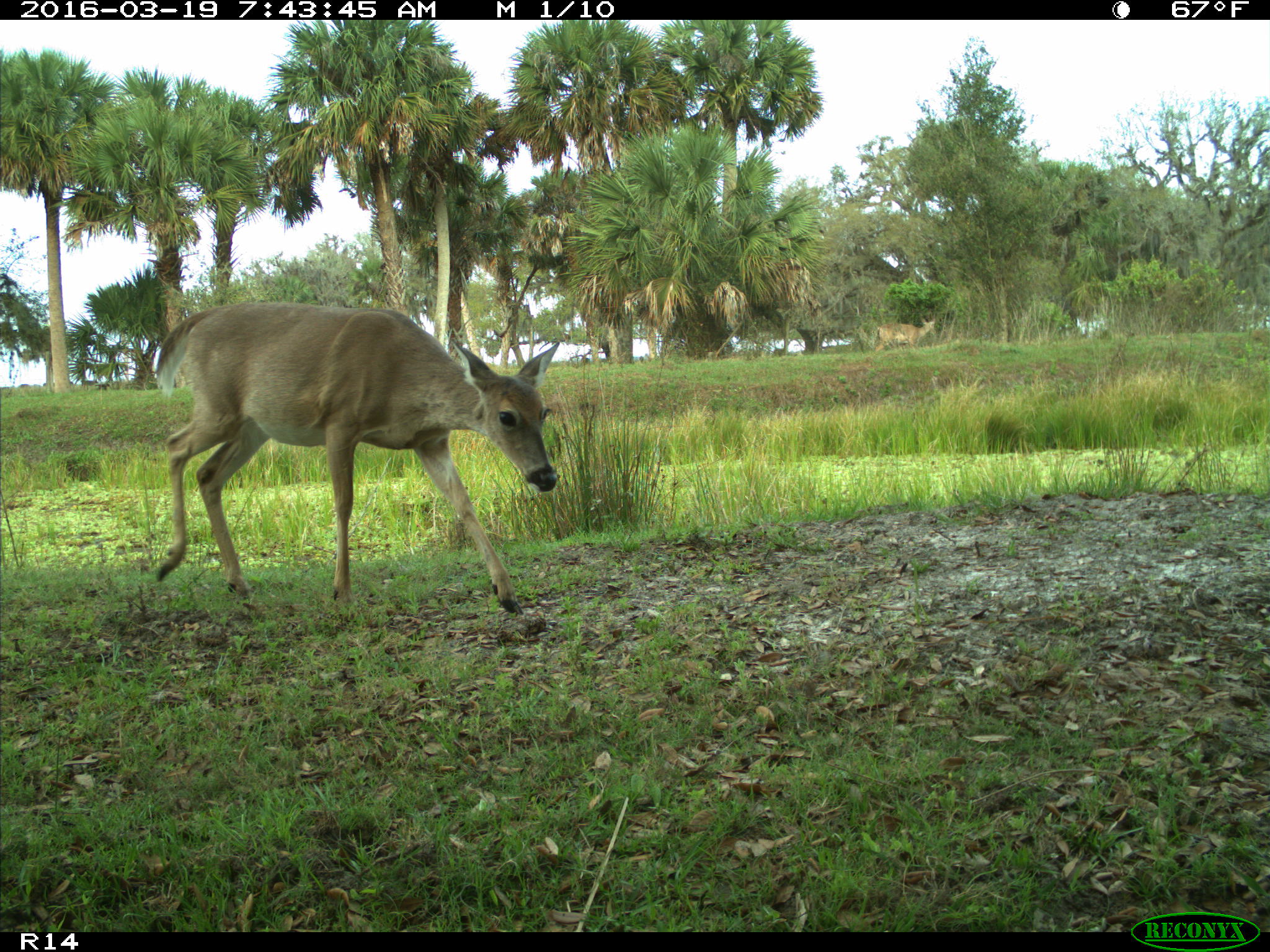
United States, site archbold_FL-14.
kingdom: Animalia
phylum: Chordata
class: Mammalia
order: Artiodactyla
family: Cervidae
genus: Odocoileus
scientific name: Odocoileus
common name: deer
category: unidentified deer